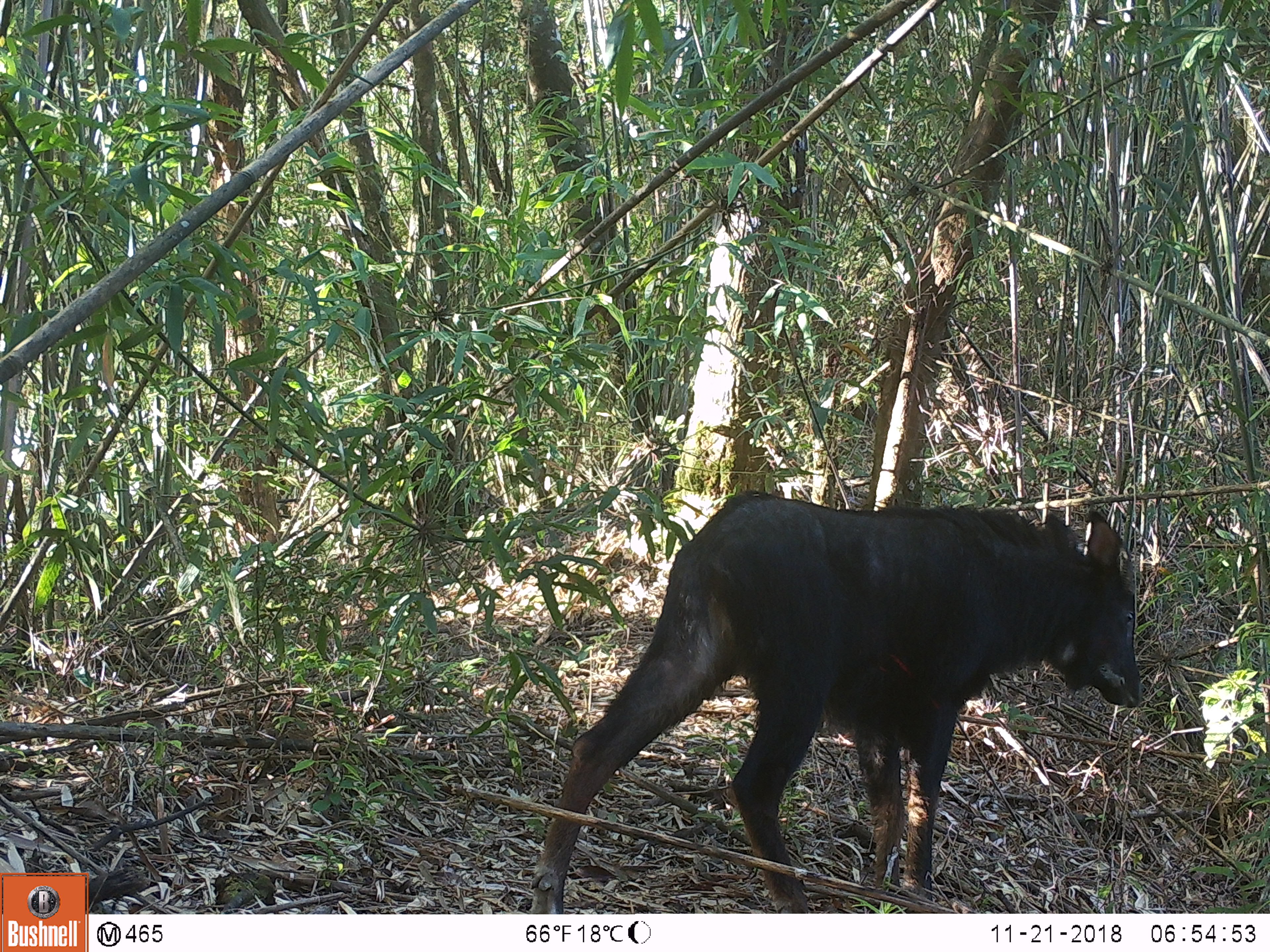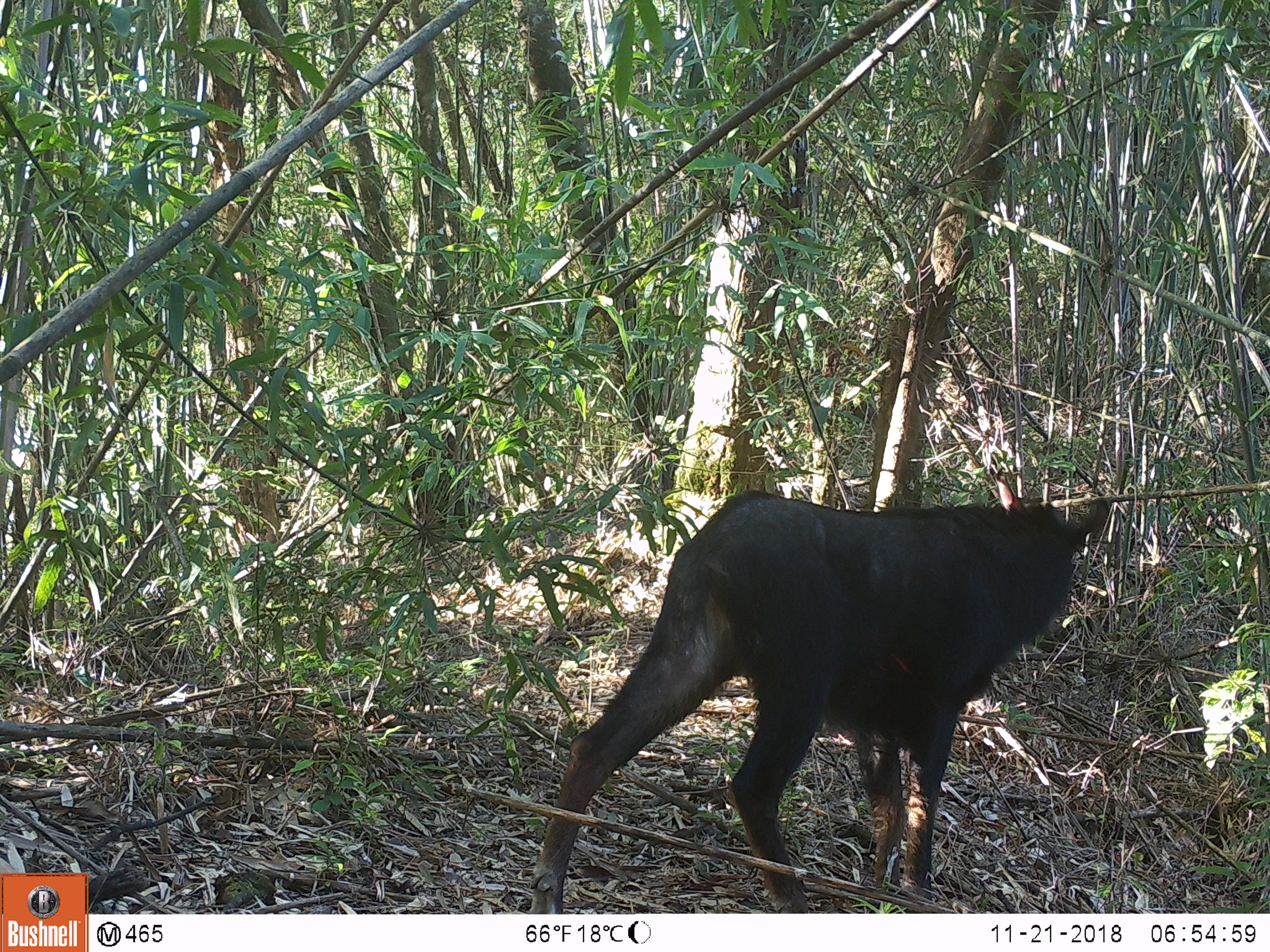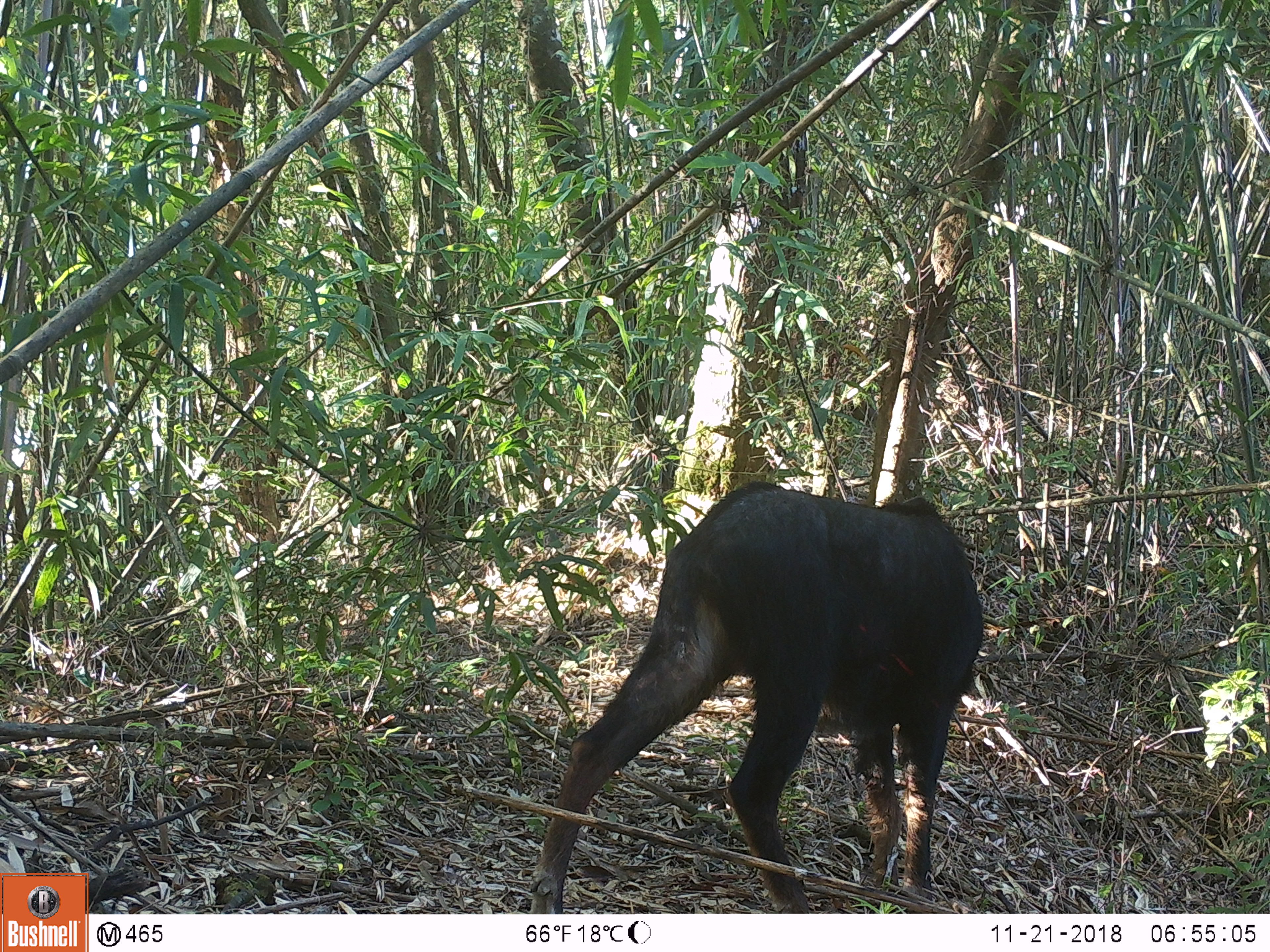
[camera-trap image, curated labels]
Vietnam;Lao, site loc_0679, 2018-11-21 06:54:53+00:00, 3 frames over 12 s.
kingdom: Animalia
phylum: Chordata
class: Mammalia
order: Artiodactyla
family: Bovidae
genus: Capricornis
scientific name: Capricornis sumatraensis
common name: chinese serow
Chinese serow (Capricornis sumatraensis). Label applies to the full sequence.